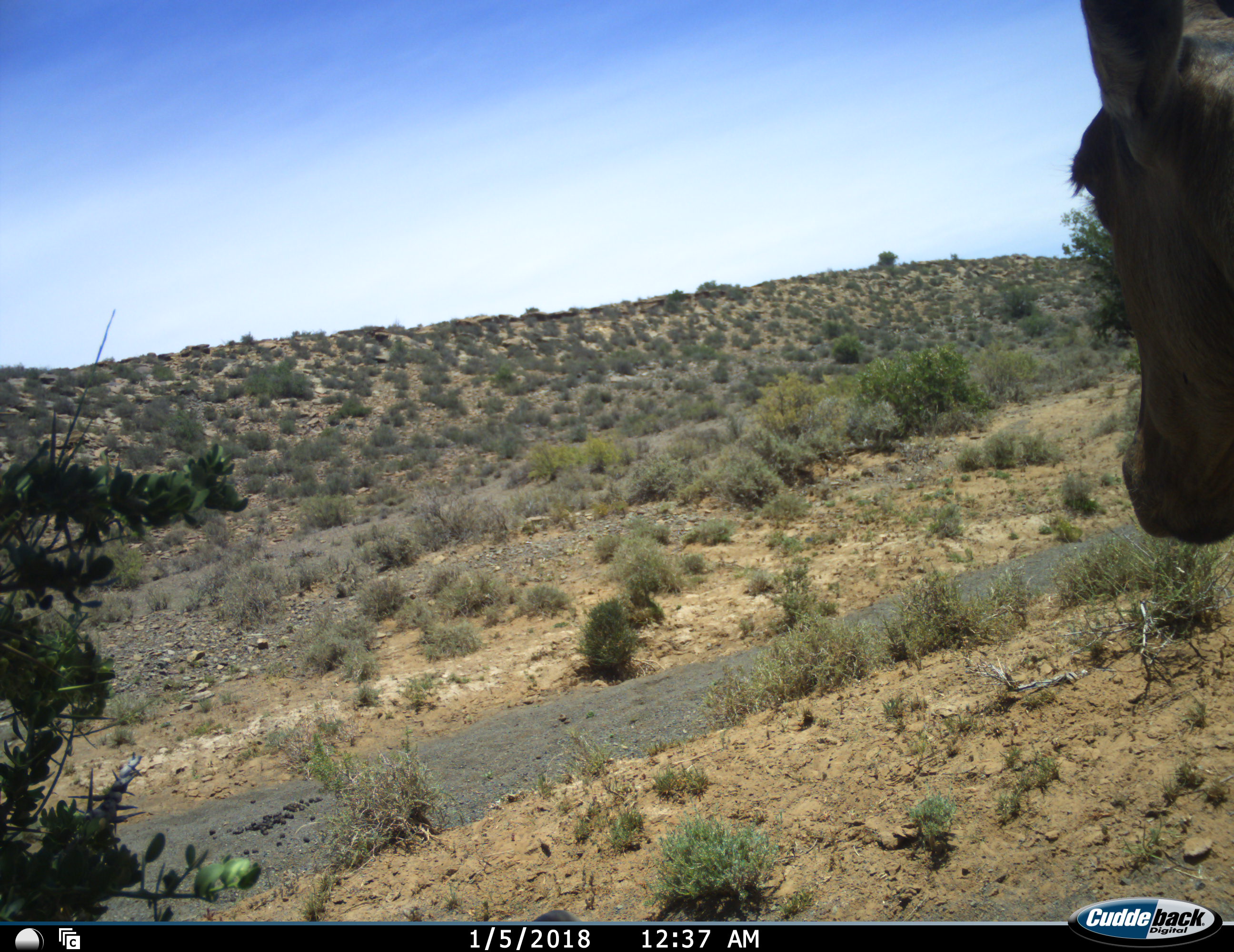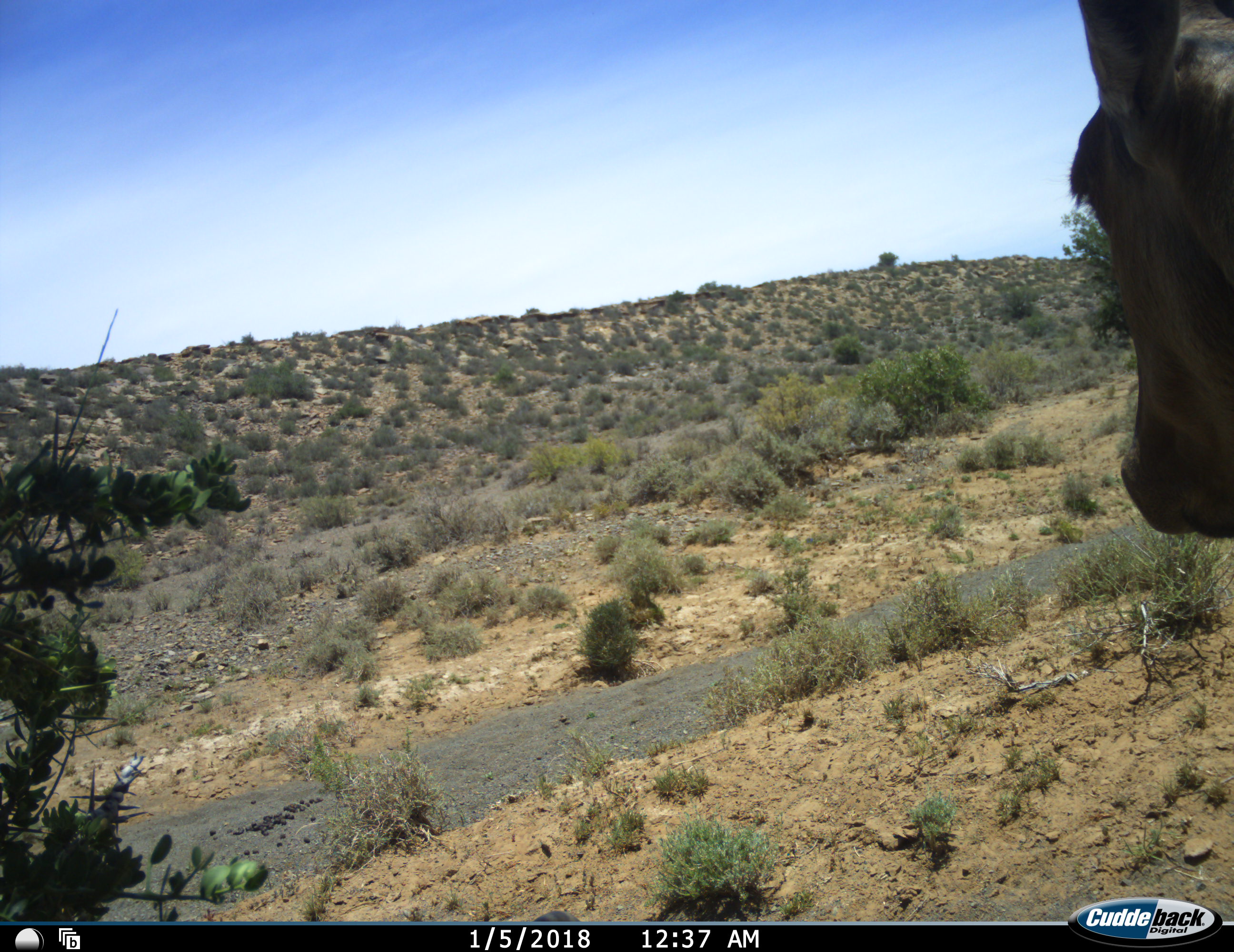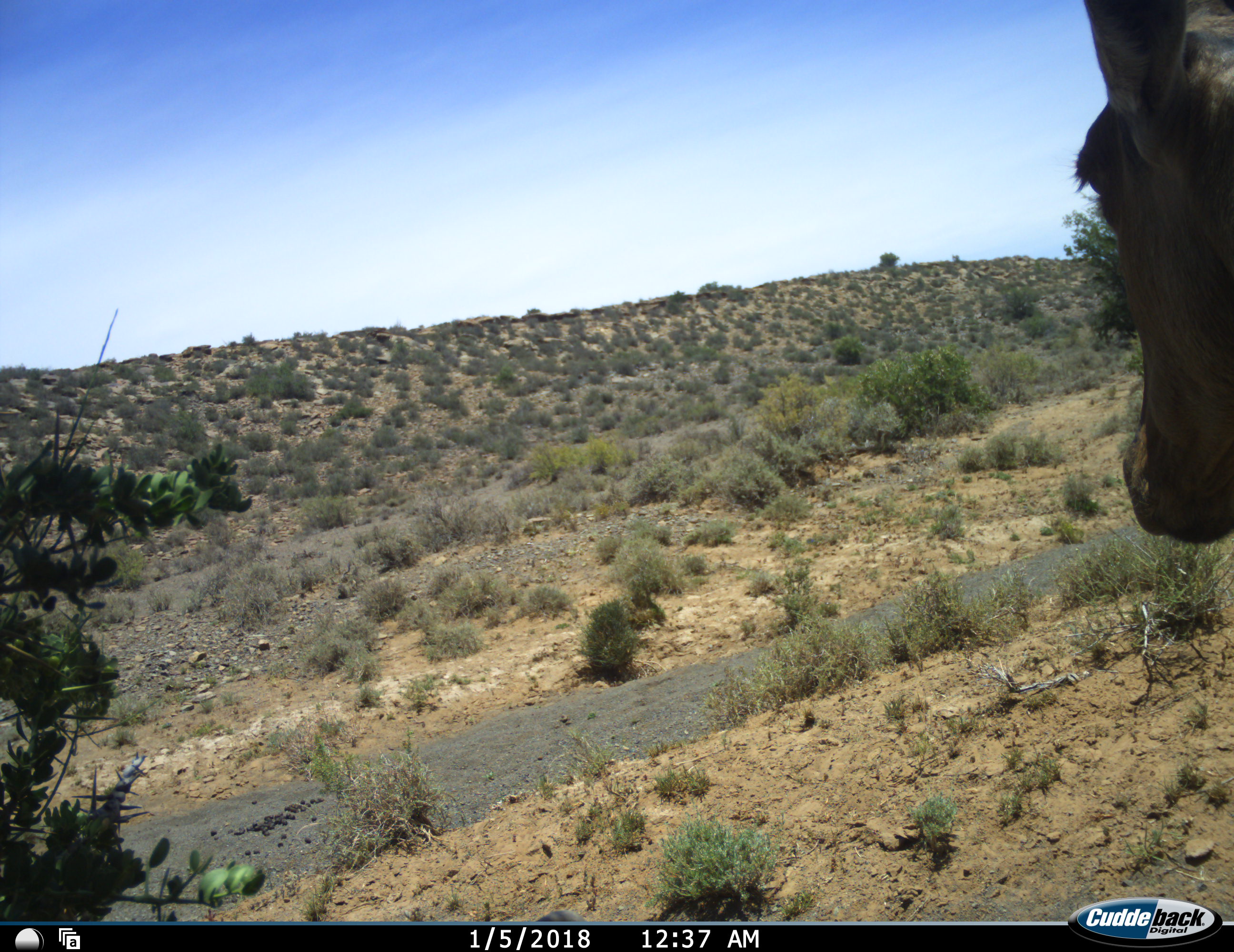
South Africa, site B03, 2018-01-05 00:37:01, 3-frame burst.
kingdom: Animalia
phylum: Chordata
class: Mammalia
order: Artiodactyla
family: Bovidae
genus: Alcelaphus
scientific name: Alcelaphus buselaphus caama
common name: red hartebeest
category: hartebeestred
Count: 1.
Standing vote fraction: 100%.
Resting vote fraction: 0%.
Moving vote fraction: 14%.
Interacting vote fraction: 0%.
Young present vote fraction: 0%.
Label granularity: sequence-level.